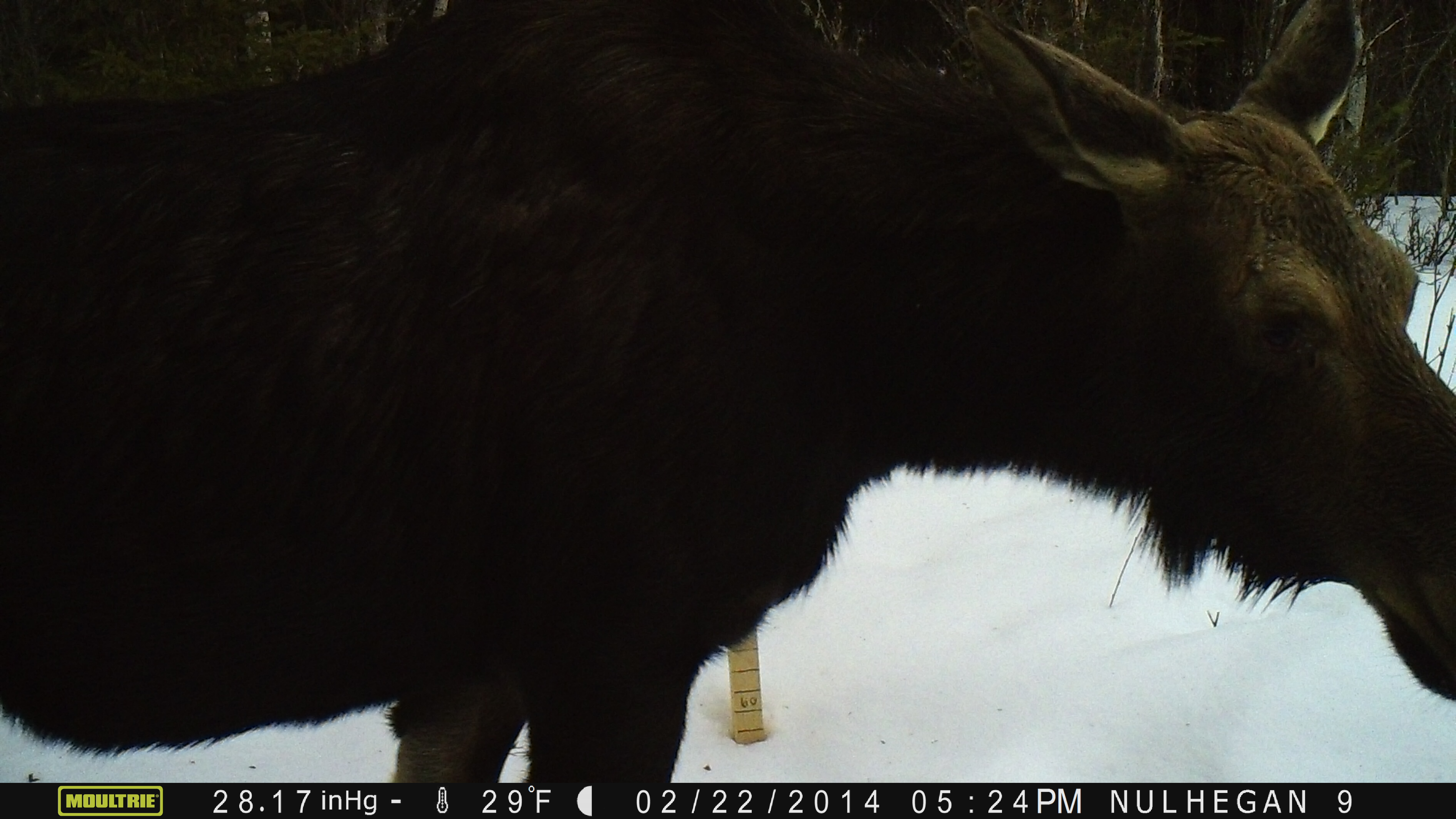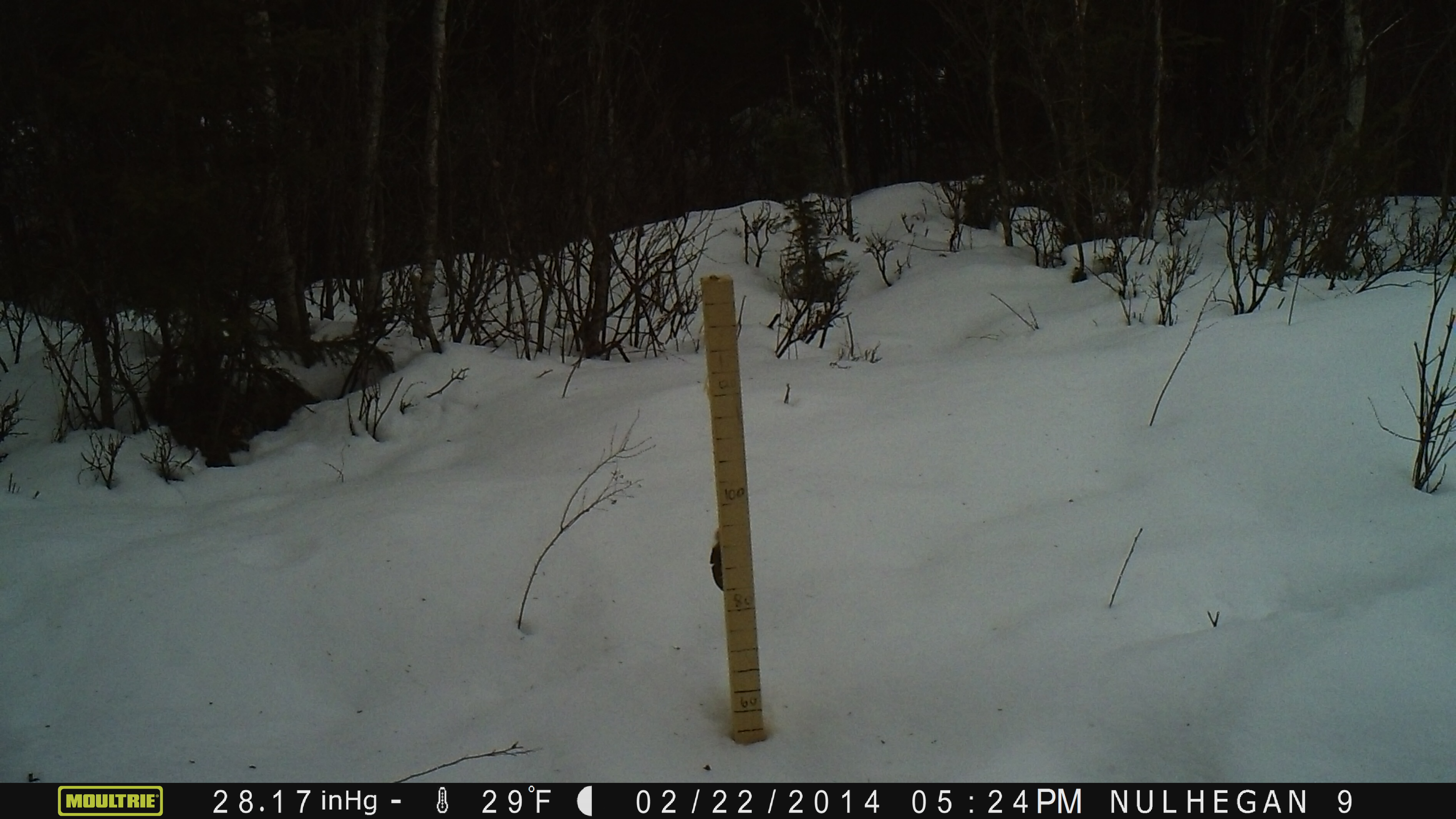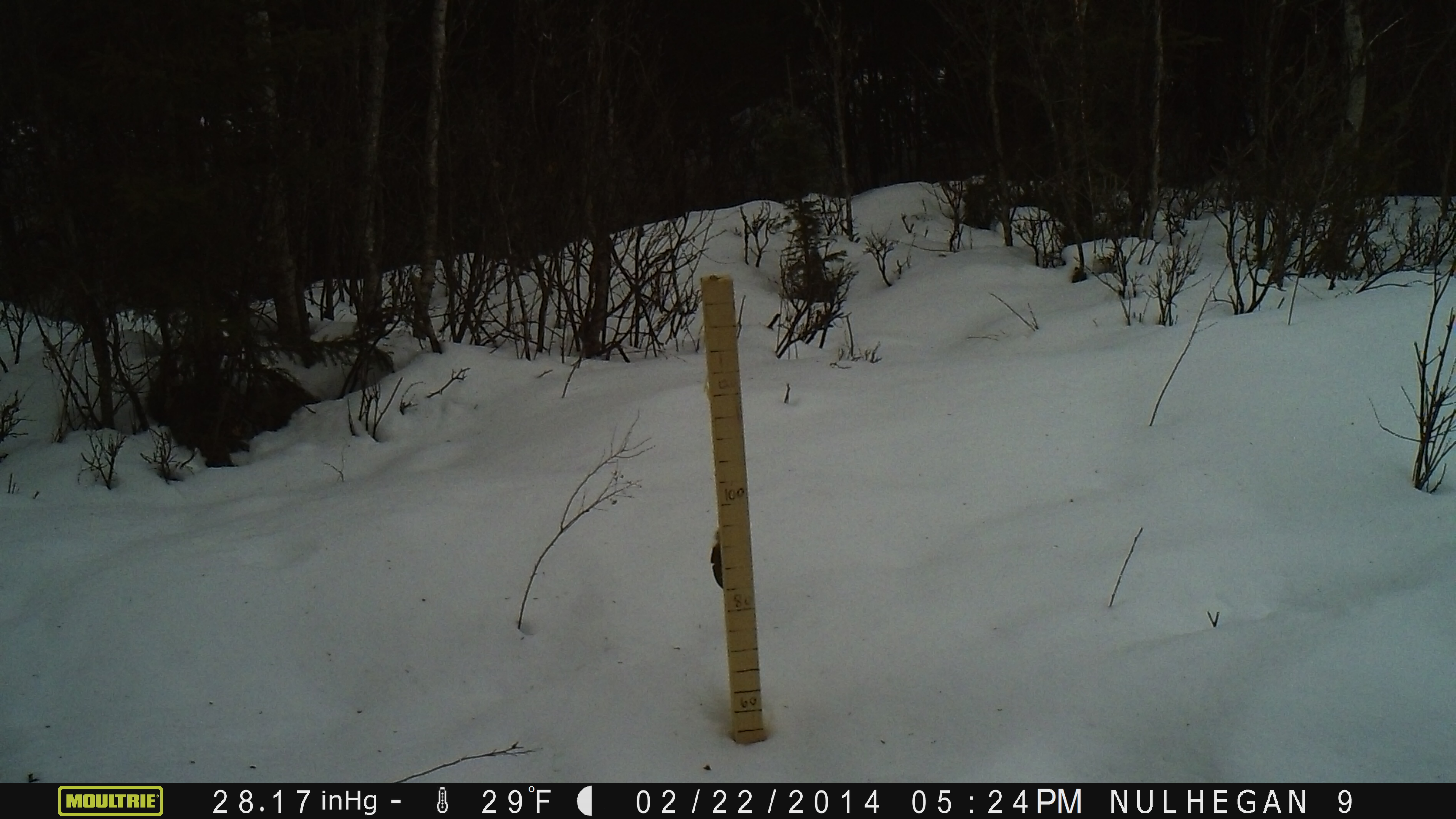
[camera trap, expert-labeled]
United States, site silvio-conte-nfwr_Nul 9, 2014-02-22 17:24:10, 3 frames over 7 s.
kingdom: Animalia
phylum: Chordata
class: Mammalia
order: Artiodactyla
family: Cervidae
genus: Alces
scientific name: Alces alces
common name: moose